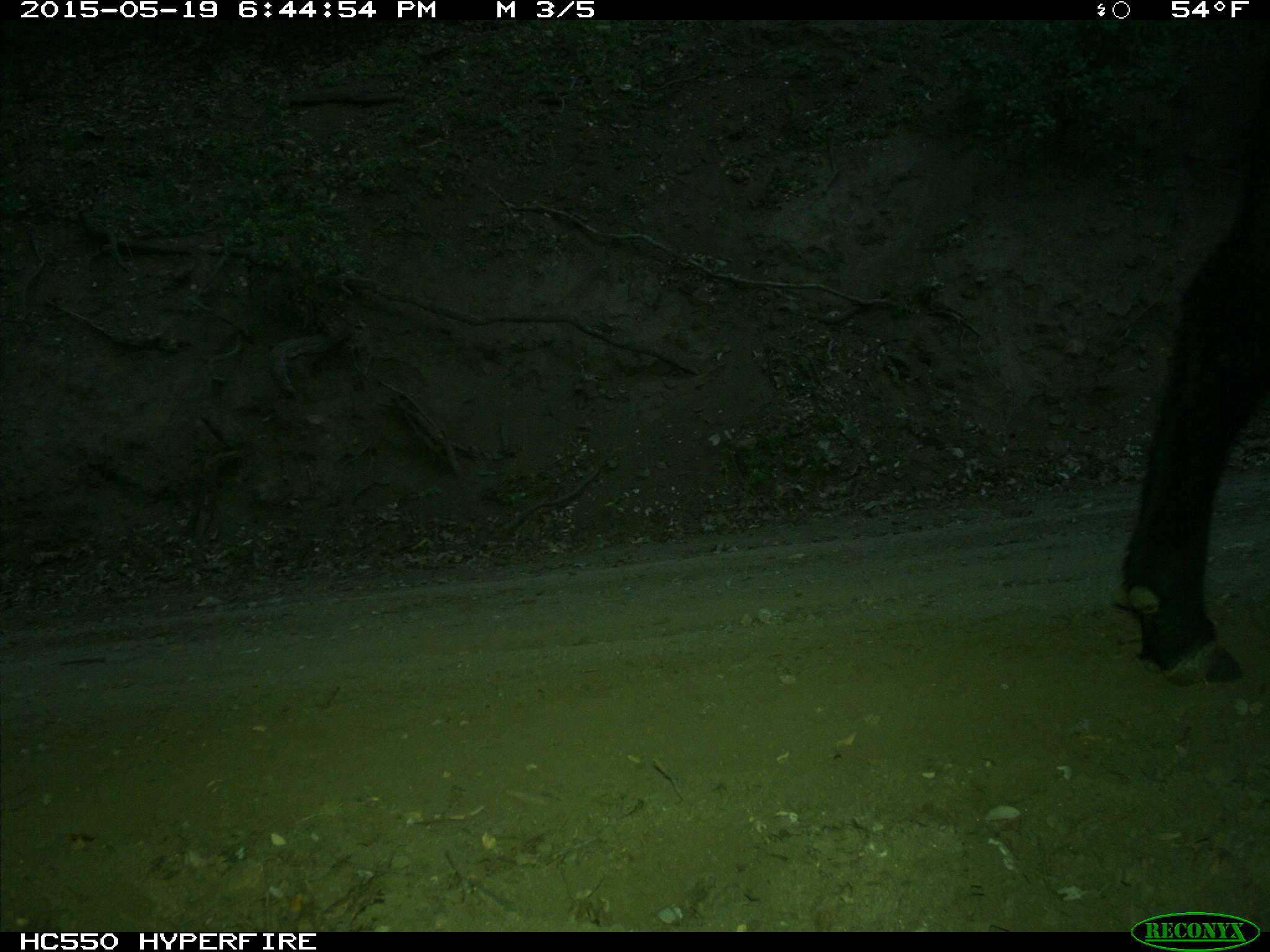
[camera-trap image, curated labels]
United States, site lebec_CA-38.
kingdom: Animalia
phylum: Chordata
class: Mammalia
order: Artiodactyla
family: Bovidae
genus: Bos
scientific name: Bos taurus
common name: domestic cow